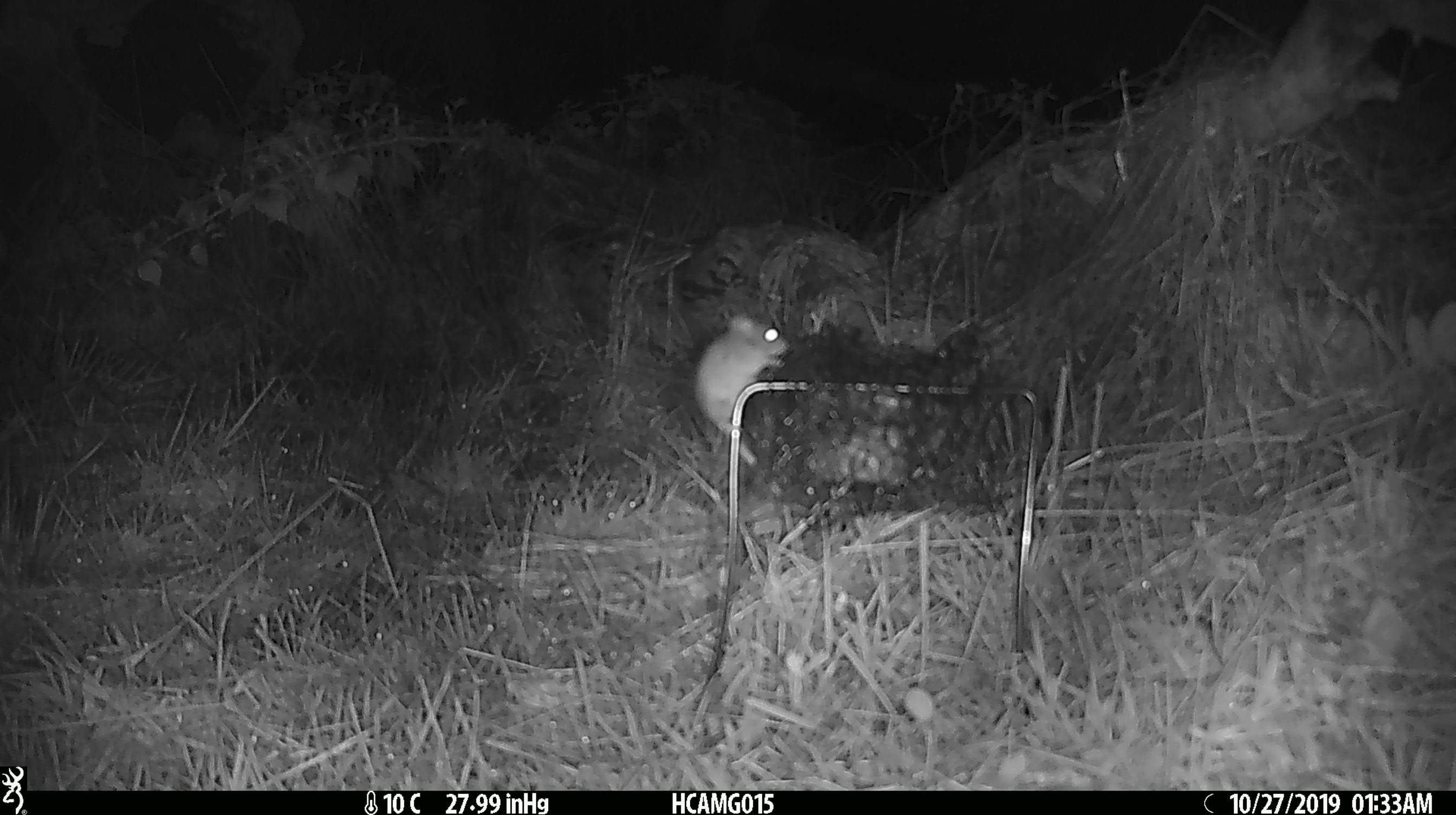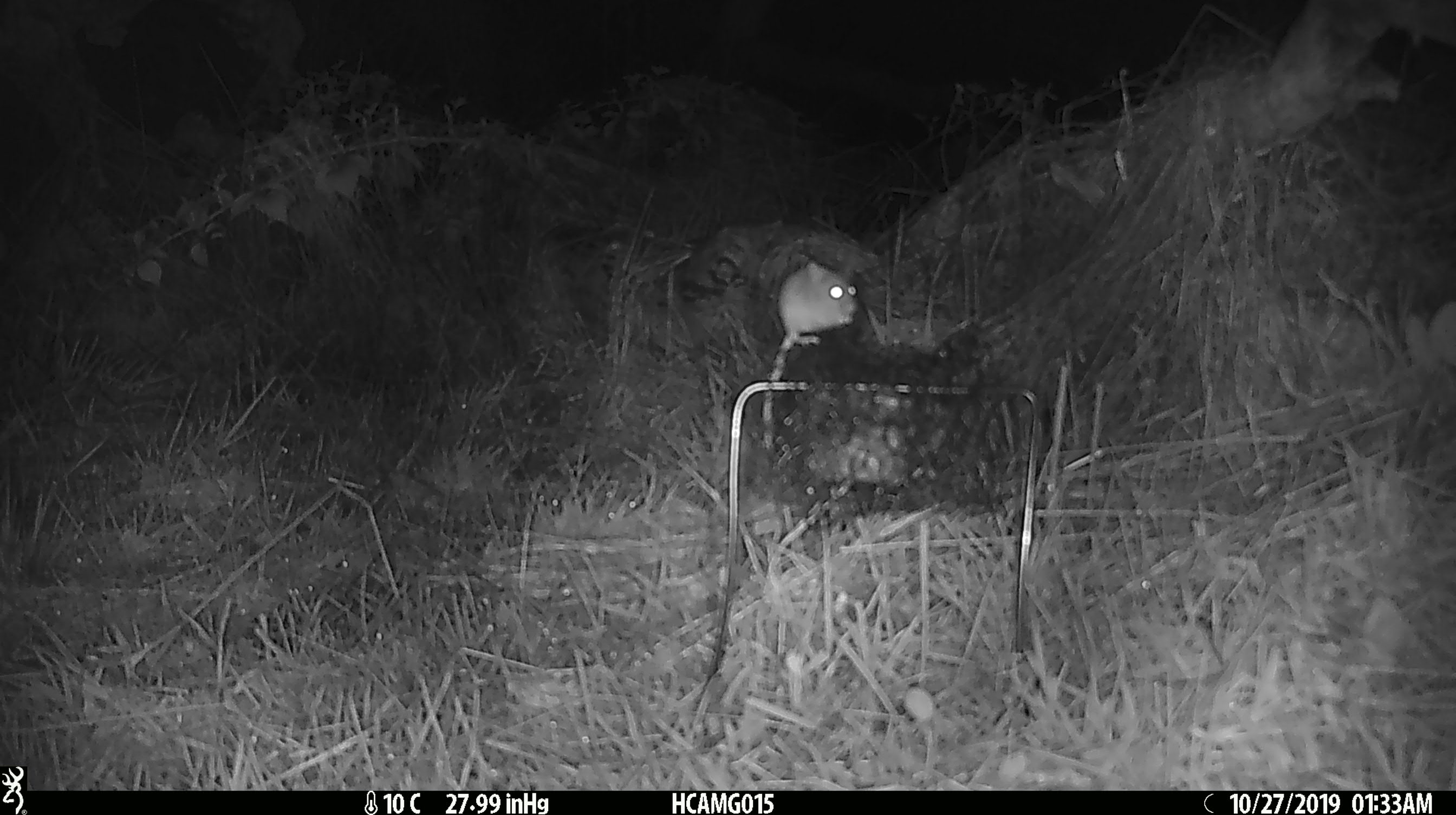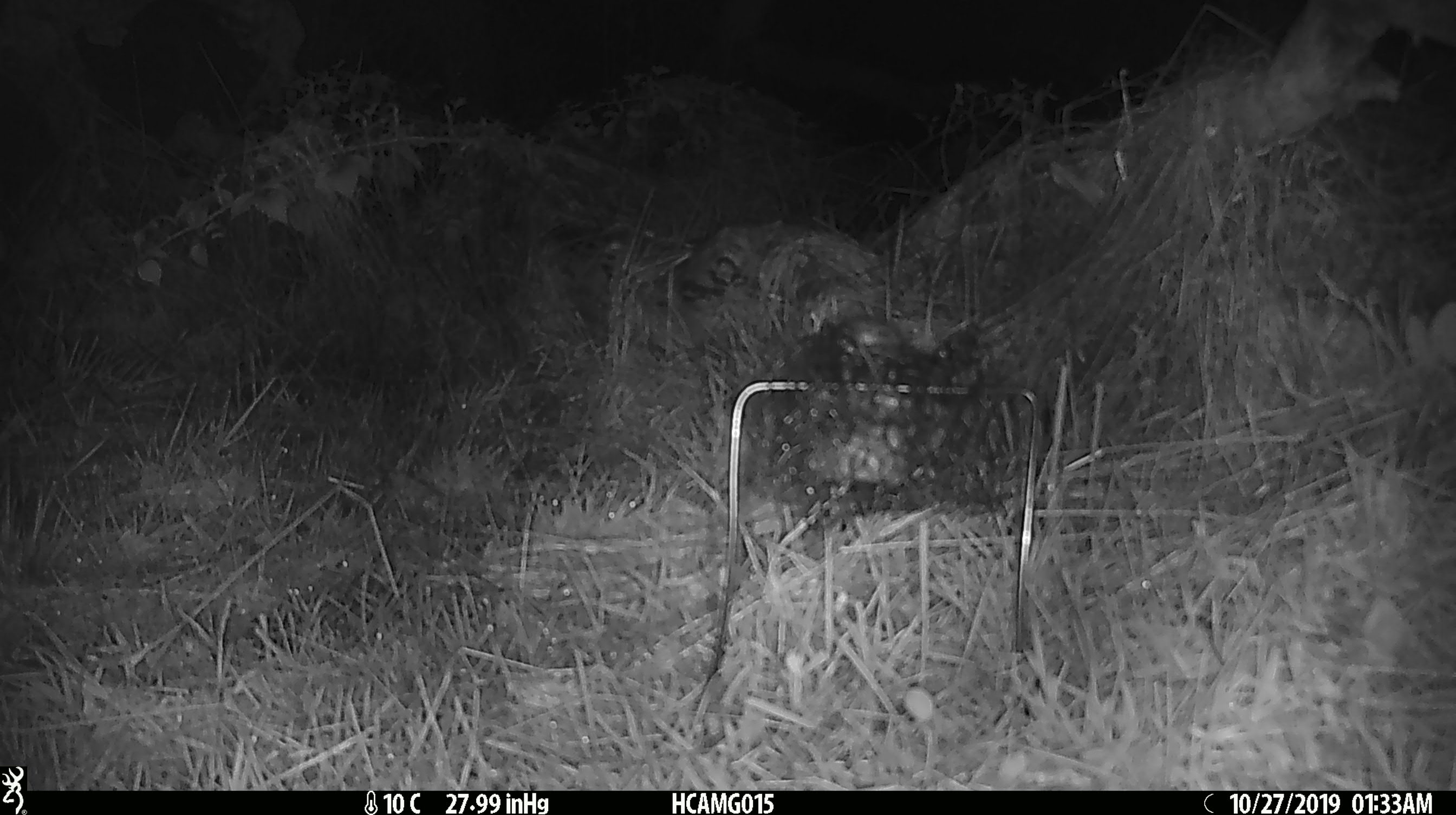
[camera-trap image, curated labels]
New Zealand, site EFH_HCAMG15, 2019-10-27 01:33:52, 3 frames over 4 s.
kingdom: Animalia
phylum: Chordata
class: Mammalia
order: Rodentia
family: Muridae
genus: Mus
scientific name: Mus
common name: mouse